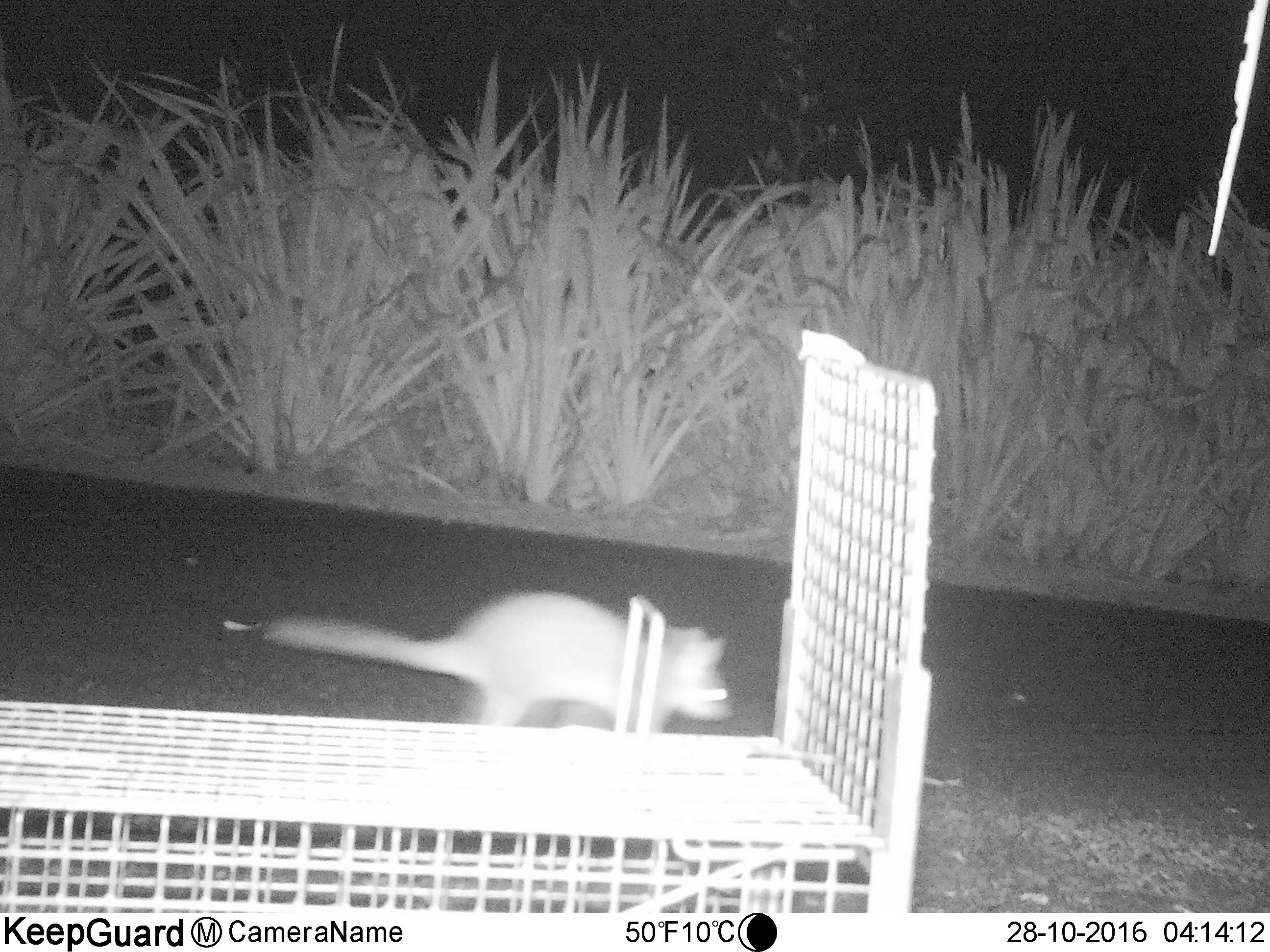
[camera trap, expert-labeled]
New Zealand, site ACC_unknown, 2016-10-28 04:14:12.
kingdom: Animalia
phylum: Chordata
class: Mammalia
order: Diprotodontia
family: Phalangeridae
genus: Trichosurus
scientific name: Trichosurus vulpecula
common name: common brushtail possum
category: possum